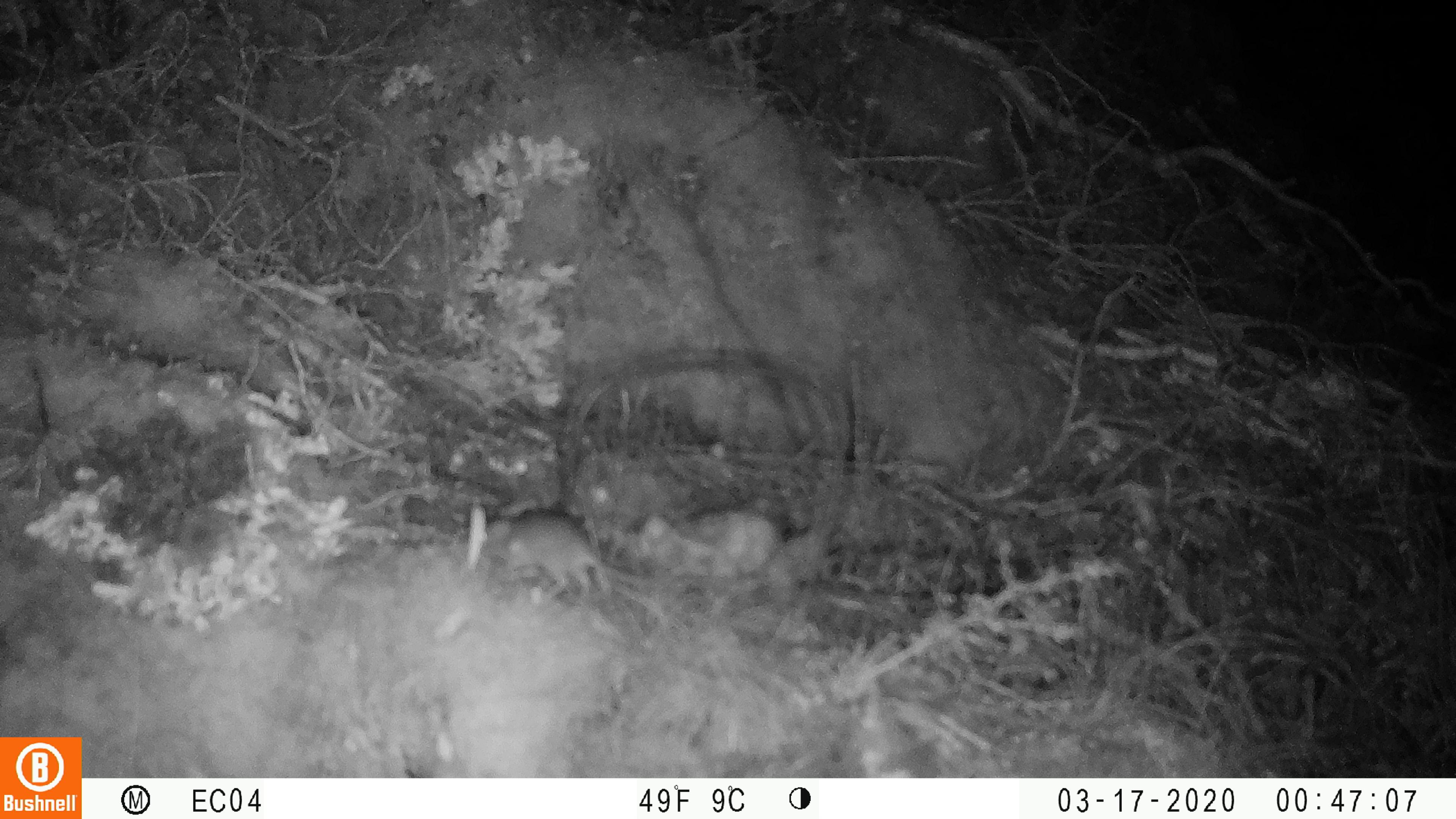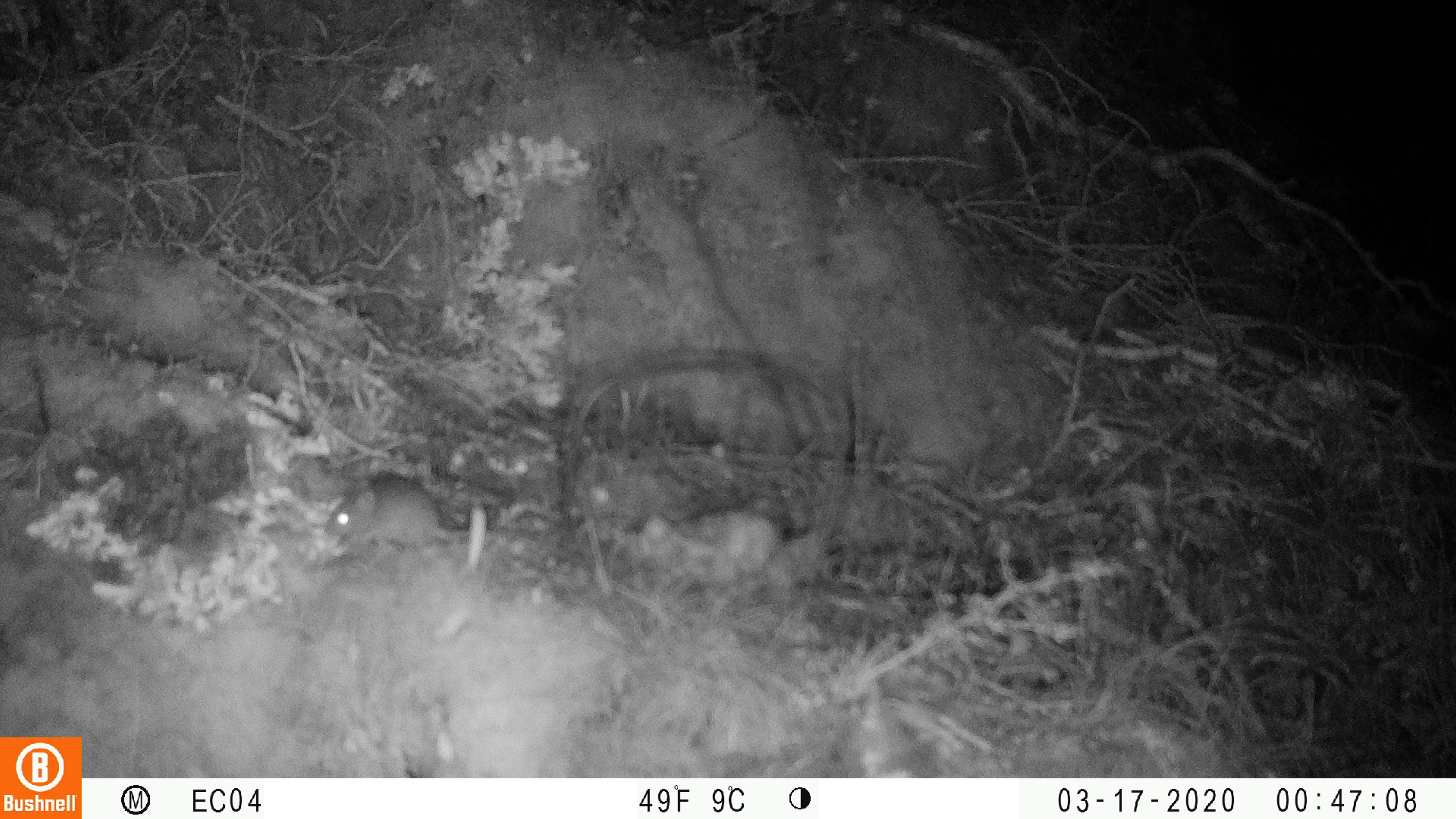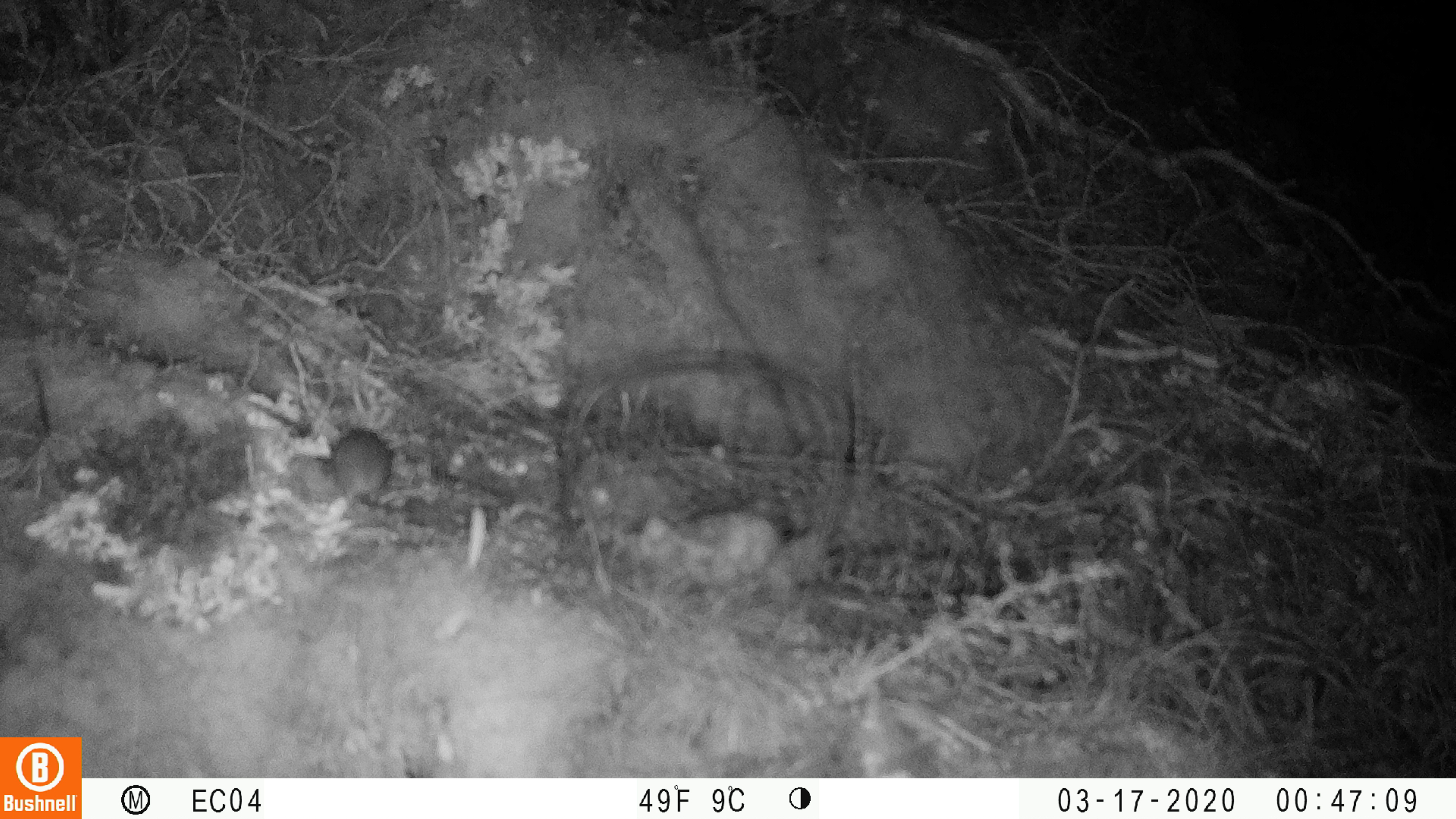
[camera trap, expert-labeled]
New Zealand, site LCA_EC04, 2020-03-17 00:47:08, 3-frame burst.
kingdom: Animalia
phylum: Chordata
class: Mammalia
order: Rodentia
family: Muridae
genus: Mus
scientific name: Mus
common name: mouse